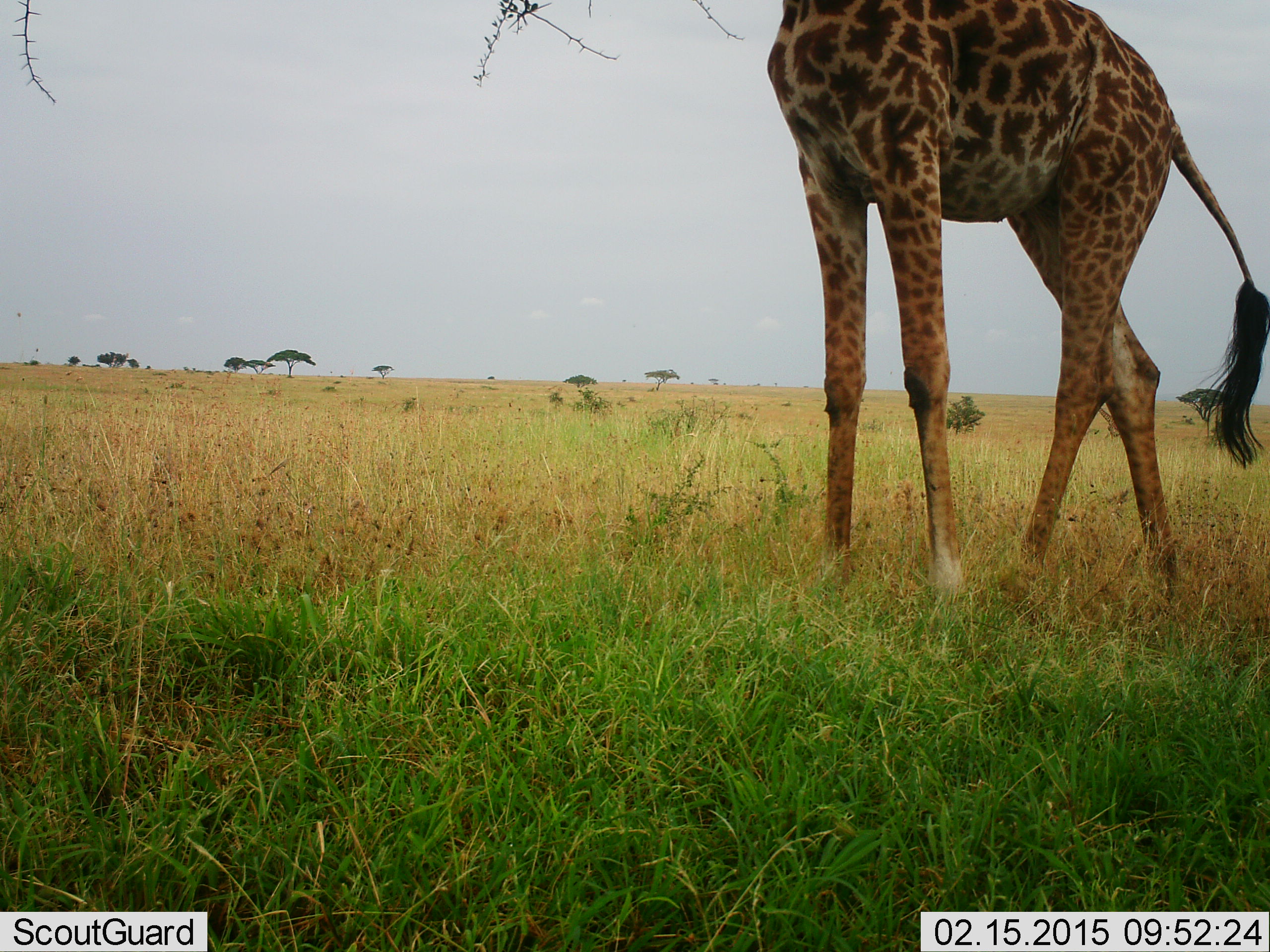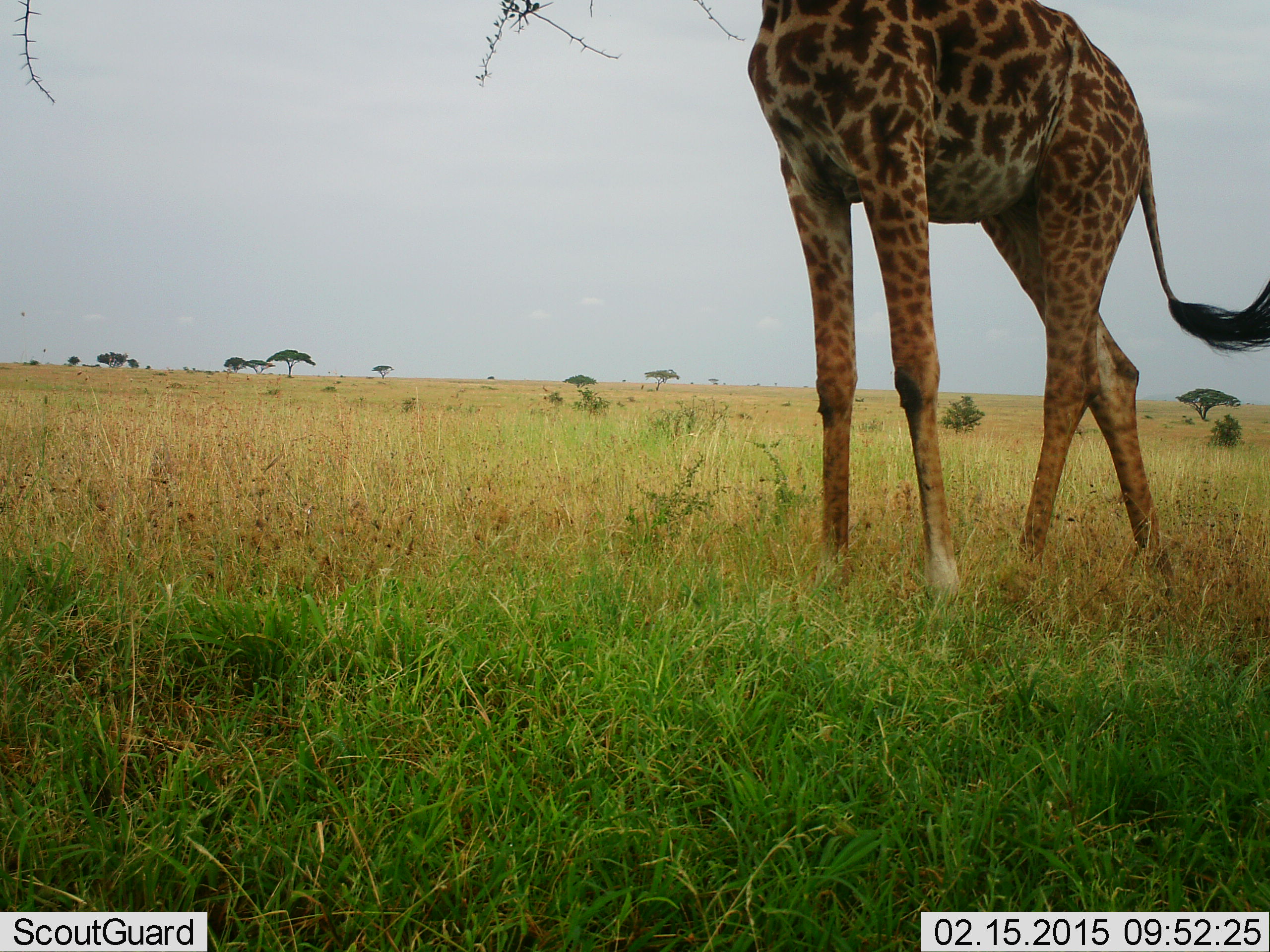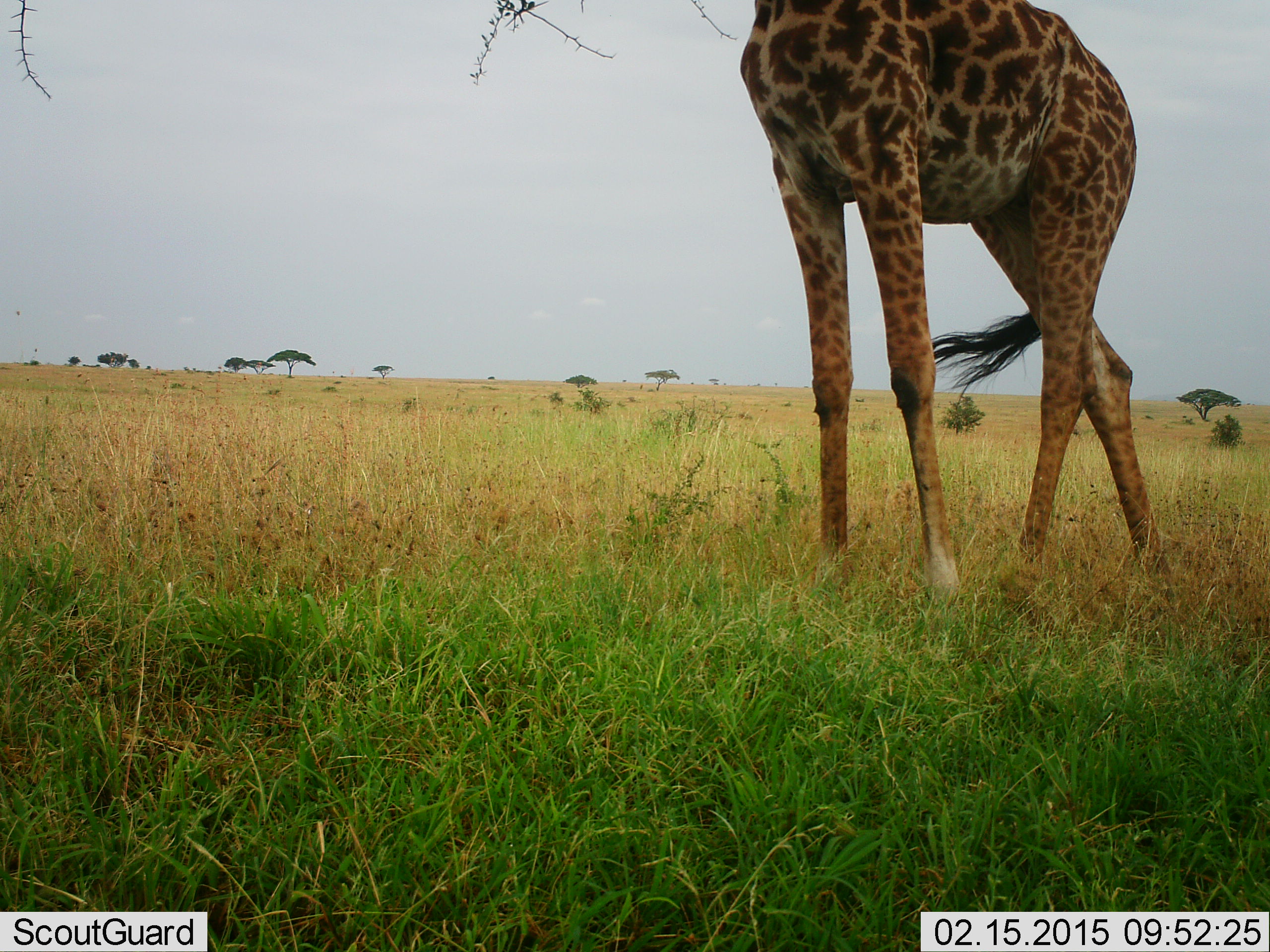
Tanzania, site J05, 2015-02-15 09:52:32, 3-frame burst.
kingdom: Animalia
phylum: Chordata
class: Mammalia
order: Artiodactyla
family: Giraffidae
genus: Giraffa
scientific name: Giraffa camelopardalis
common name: giraffe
Giraffe (Giraffa camelopardalis), count 1. Behavior (volunteer vote fractions): standing 70%, resting 0%, moving 10%, interacting 0%. Young present (vote fraction): 0%. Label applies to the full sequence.